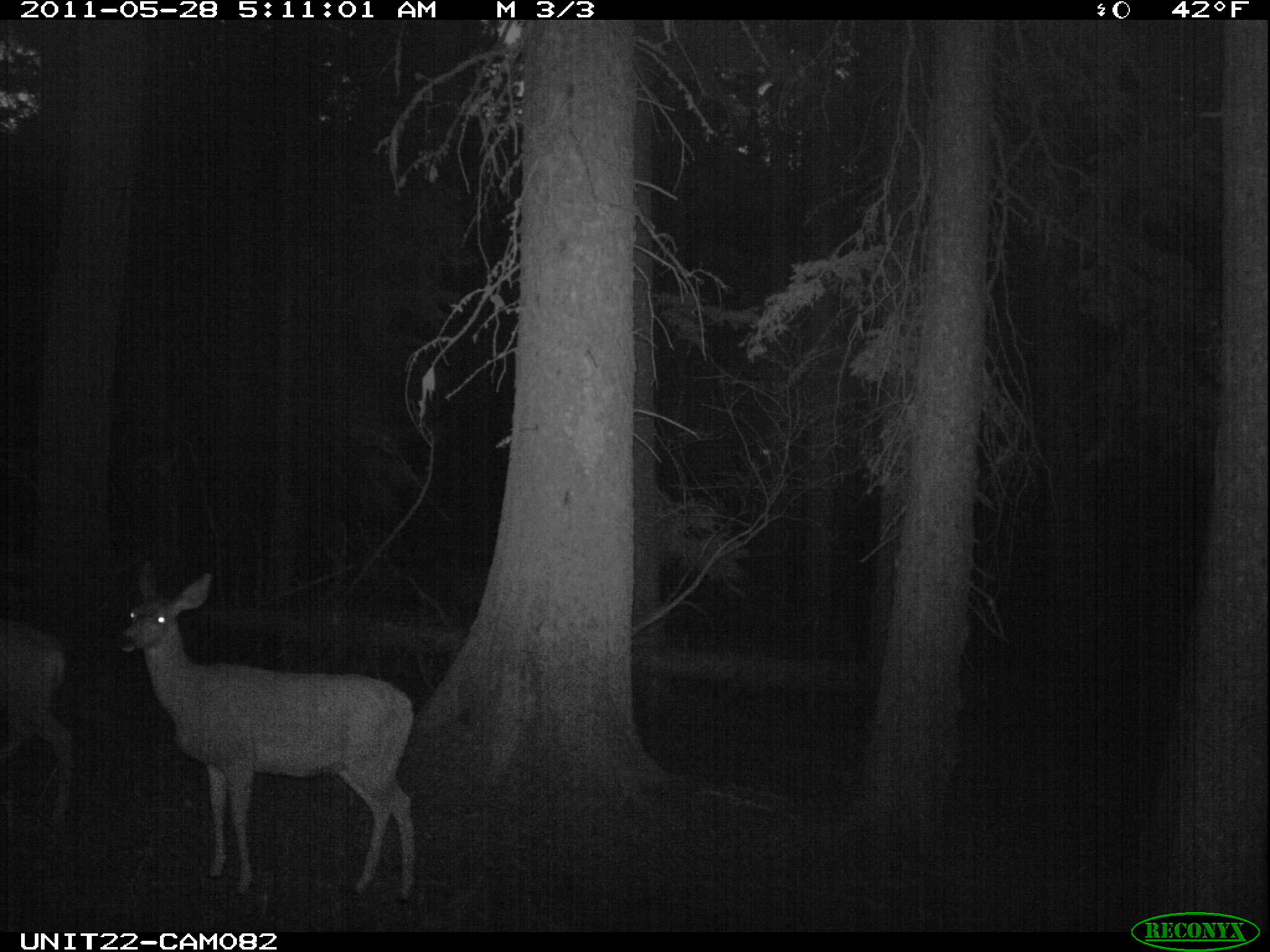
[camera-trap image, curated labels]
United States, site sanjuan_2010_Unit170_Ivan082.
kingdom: Animalia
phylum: Chordata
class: Mammalia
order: Artiodactyla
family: Cervidae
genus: Odocoileus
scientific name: Odocoileus hemionus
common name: mule deer